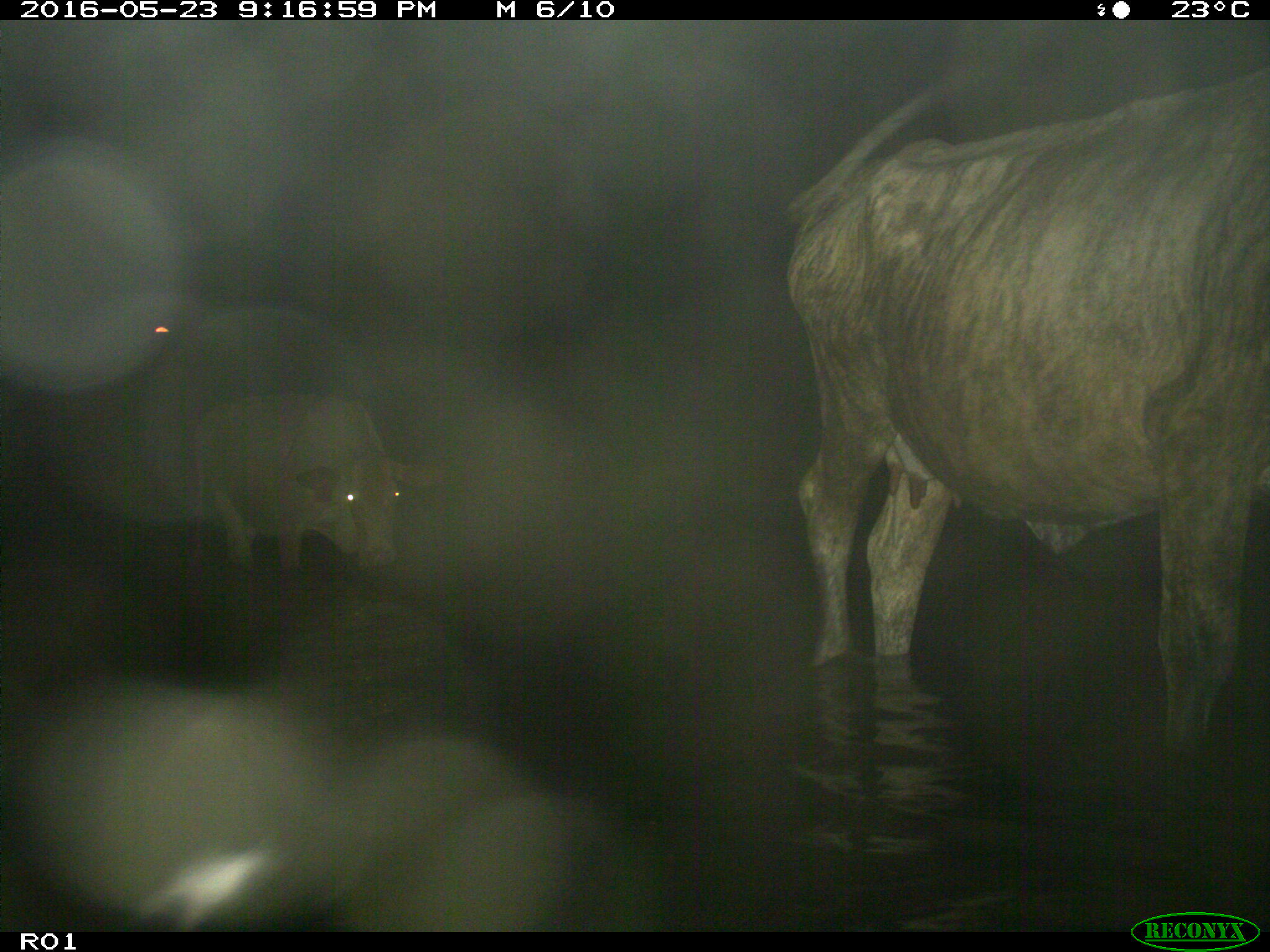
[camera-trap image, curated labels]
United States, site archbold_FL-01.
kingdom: Animalia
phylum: Chordata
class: Mammalia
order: Artiodactyla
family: Bovidae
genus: Bos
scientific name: Bos taurus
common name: domestic cow